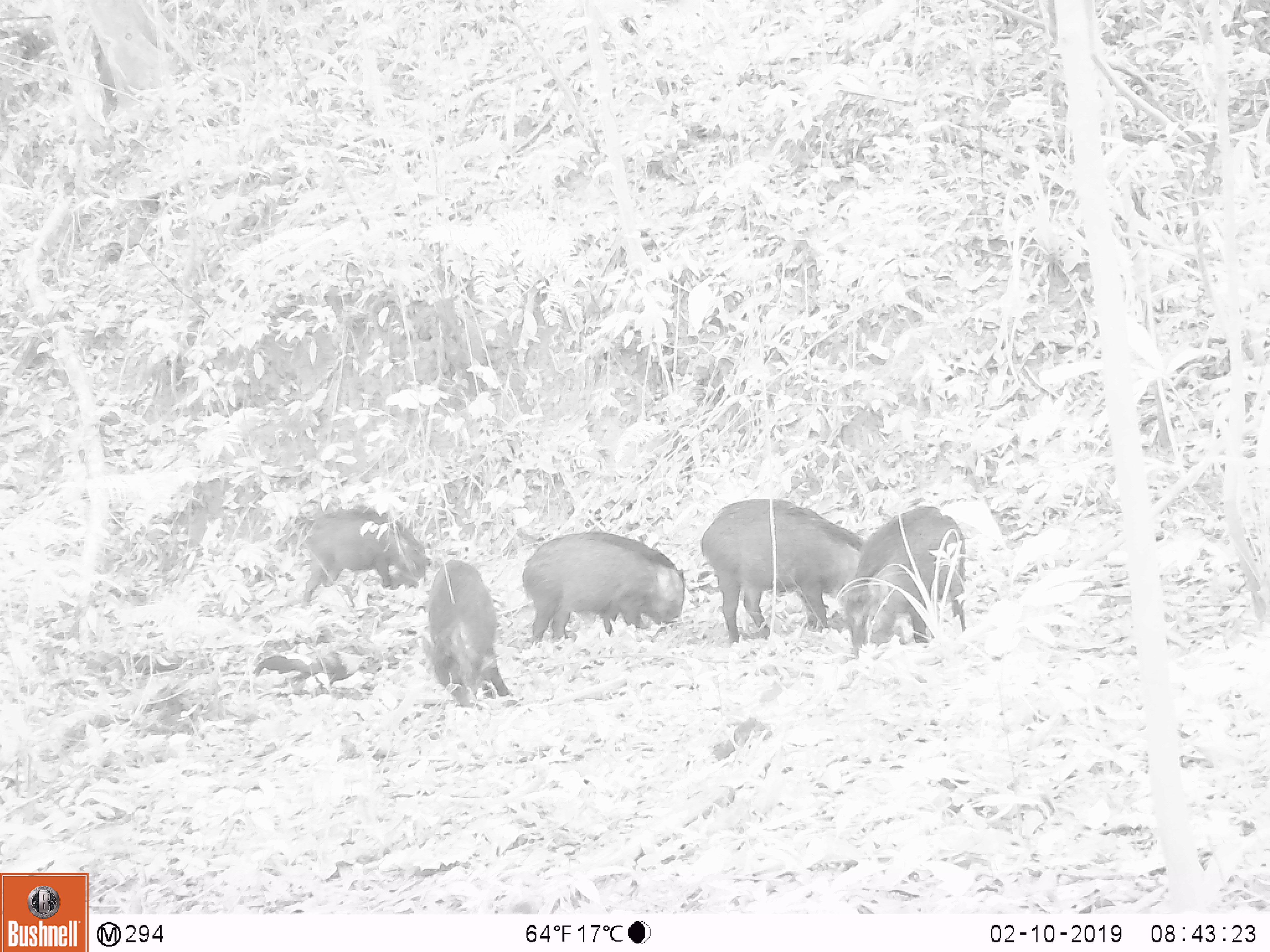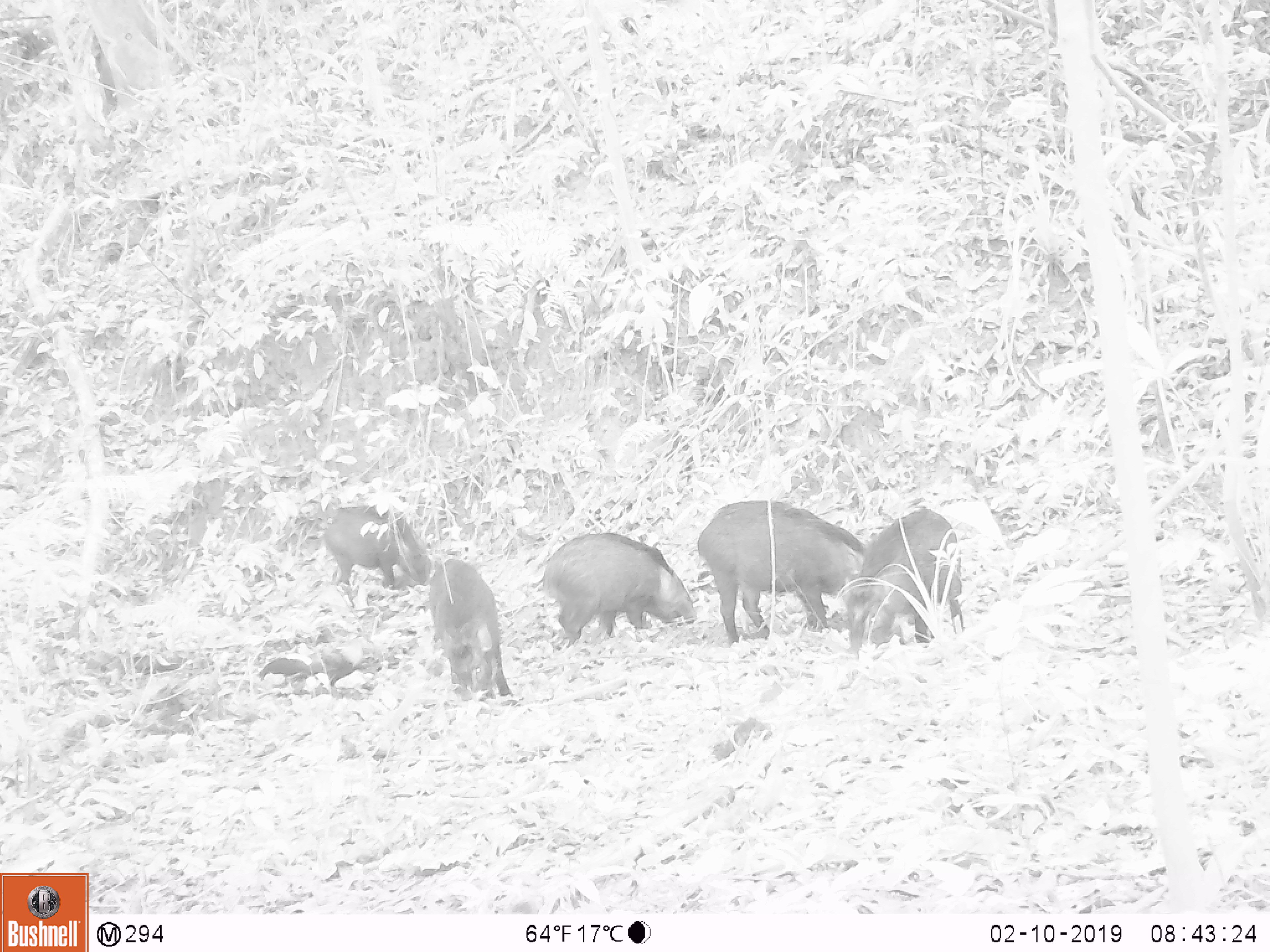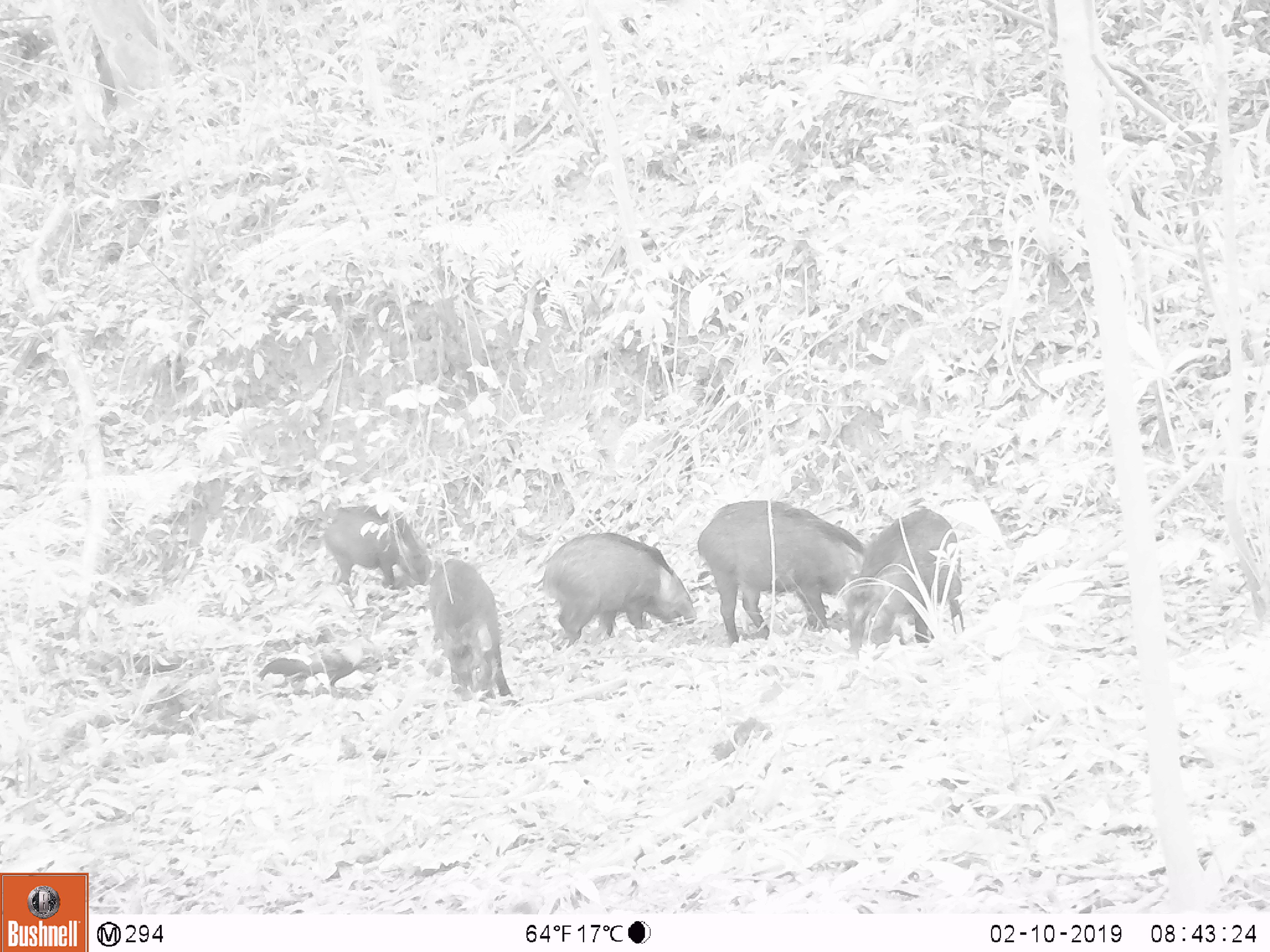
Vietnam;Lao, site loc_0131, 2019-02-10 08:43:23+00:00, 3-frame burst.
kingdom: Animalia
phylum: Chordata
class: Mammalia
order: Artiodactyla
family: Suidae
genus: Sus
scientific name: Sus scrofa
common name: eurasian wild pig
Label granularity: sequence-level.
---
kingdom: Animalia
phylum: Chordata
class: Aves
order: Galliformes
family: Phasianidae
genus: Gallus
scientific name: Gallus gallus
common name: red junglefowl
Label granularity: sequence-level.